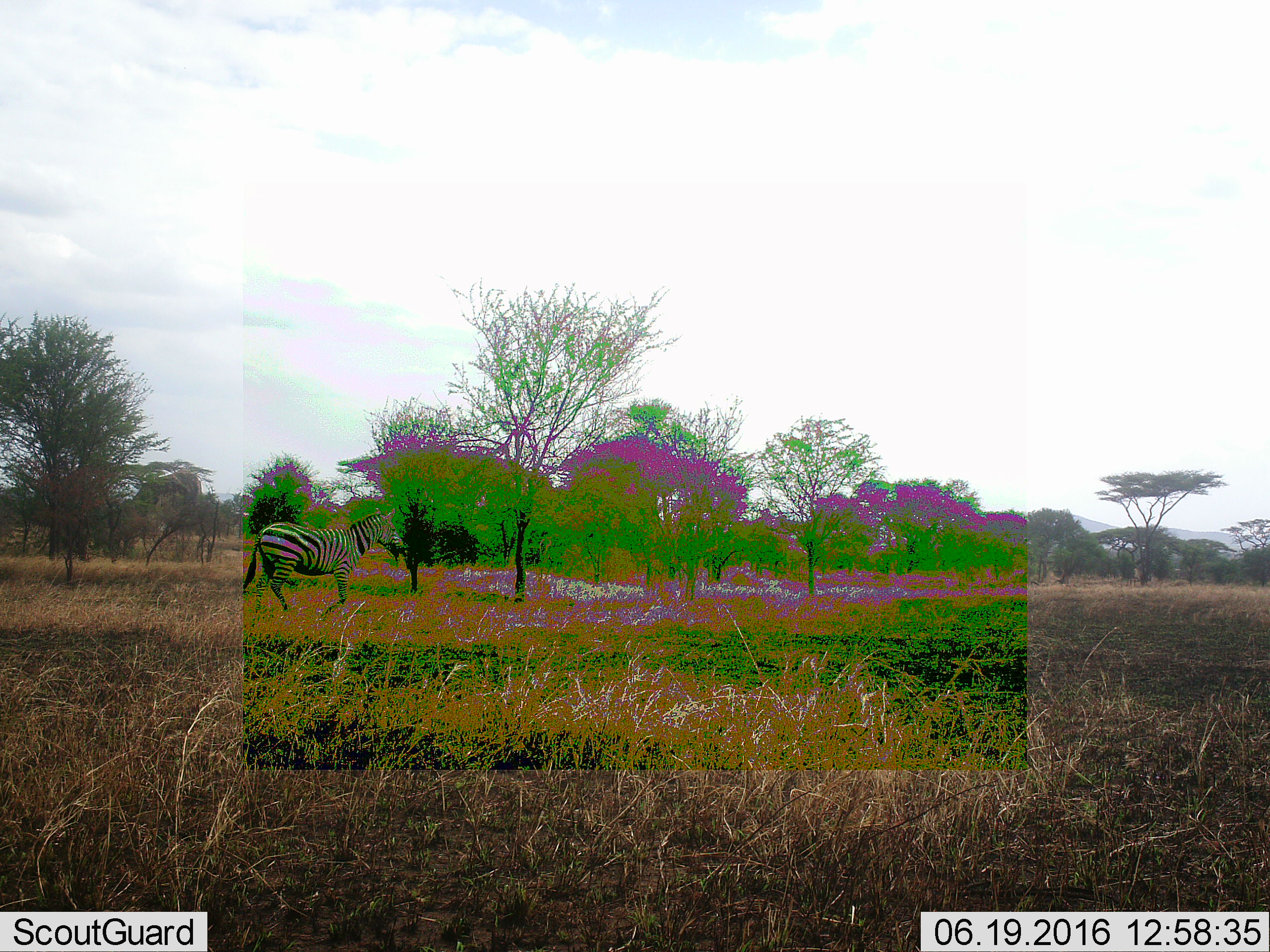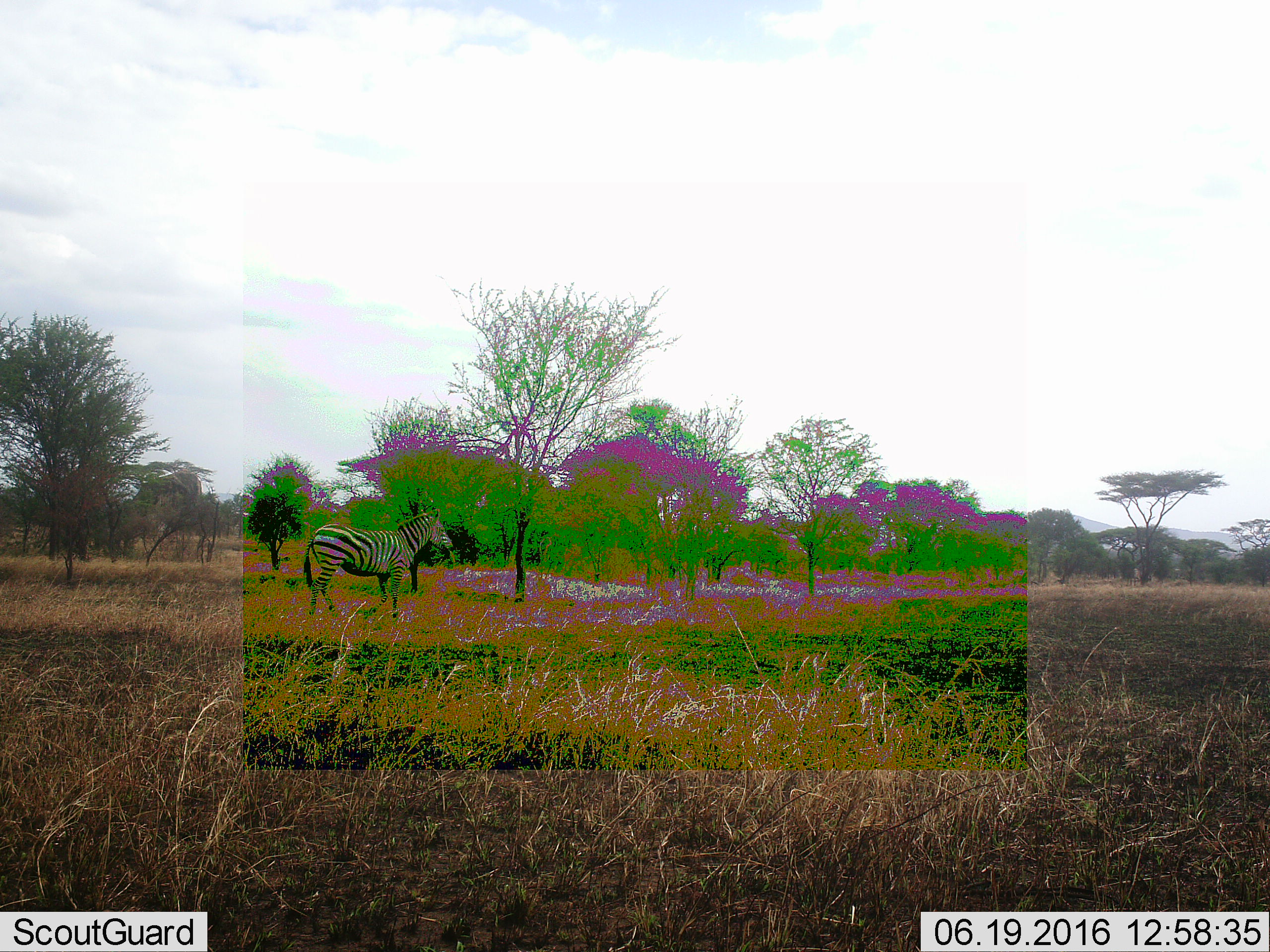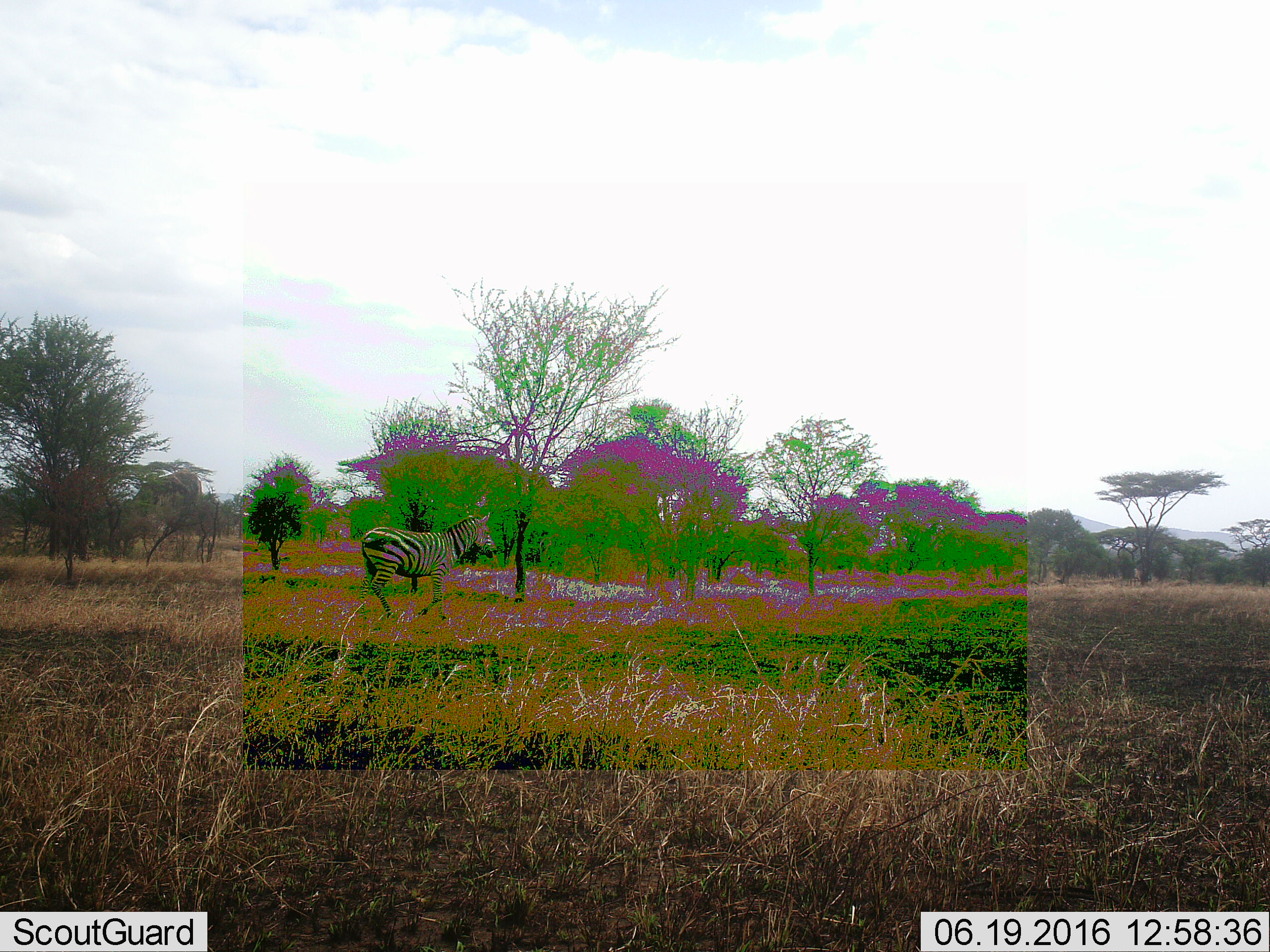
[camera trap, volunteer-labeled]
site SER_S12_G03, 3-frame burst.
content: unidentified animal